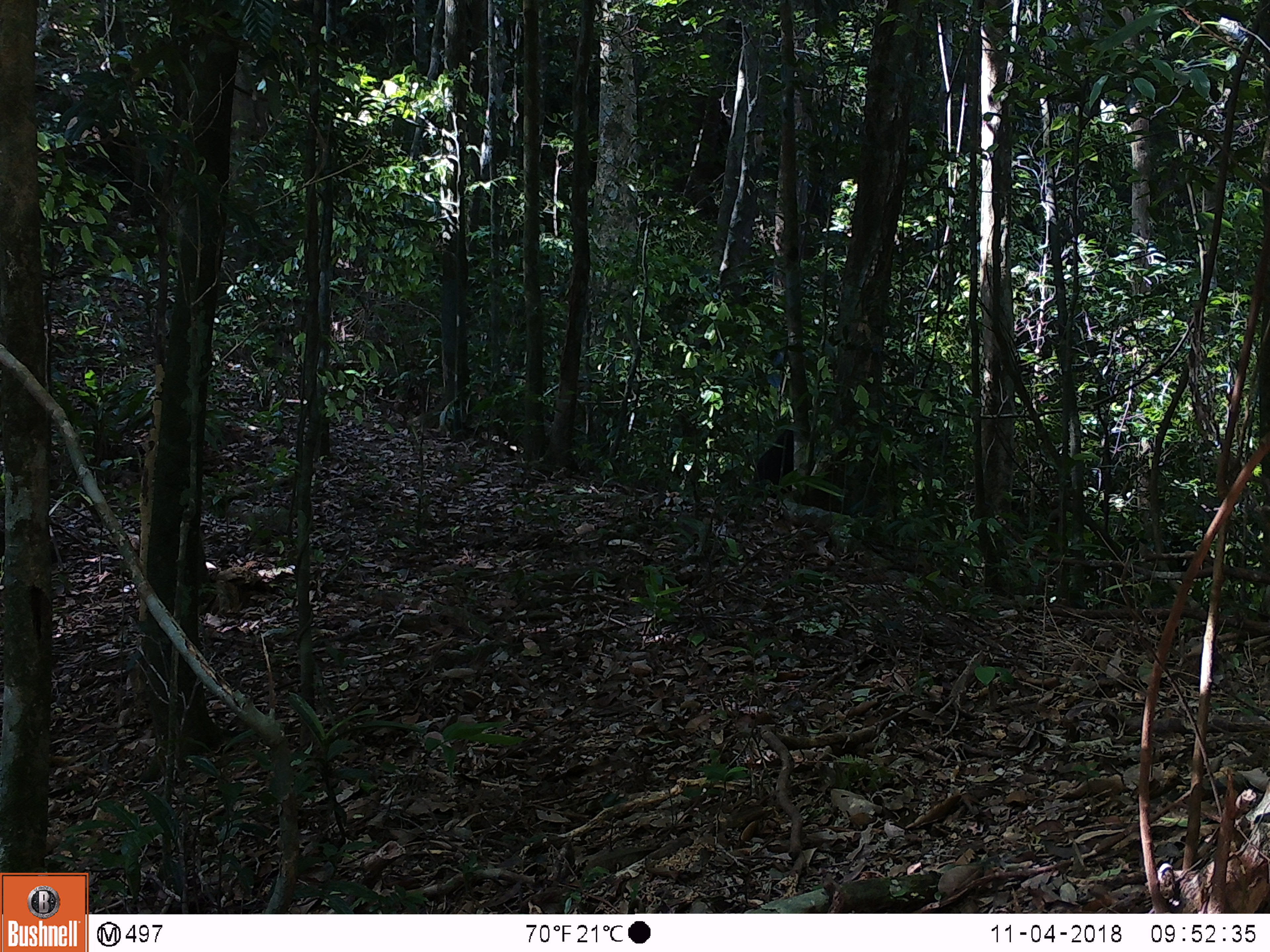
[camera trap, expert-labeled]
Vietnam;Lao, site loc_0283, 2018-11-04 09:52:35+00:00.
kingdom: Animalia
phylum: Chordata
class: Mammalia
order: Primates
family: Cercopithecidae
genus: Macaca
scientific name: Macaca arctoides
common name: stump-tailed macaque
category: stump tailed macaque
Stump tailed macaque (stump-tailed macaque) (Macaca arctoides). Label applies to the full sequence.